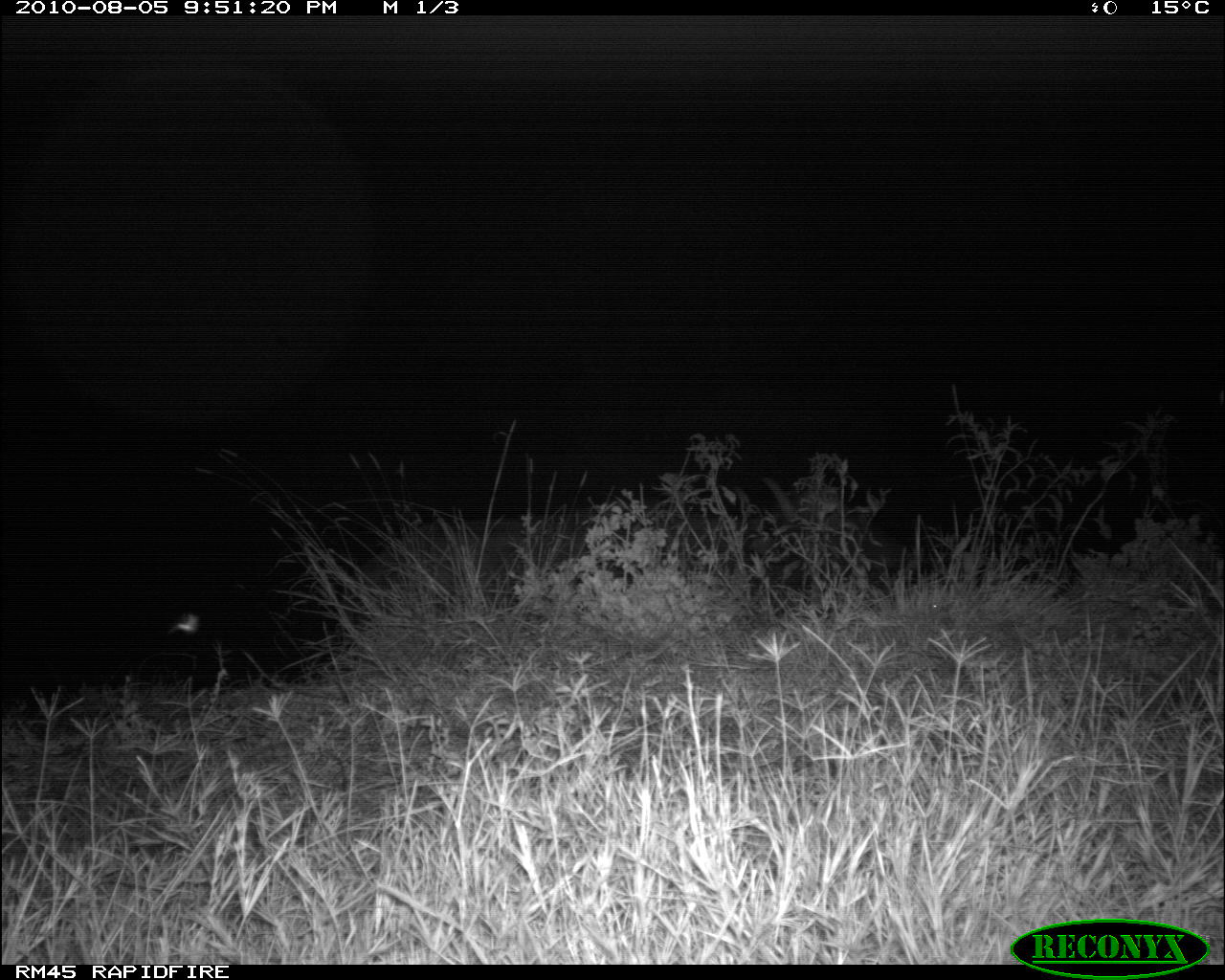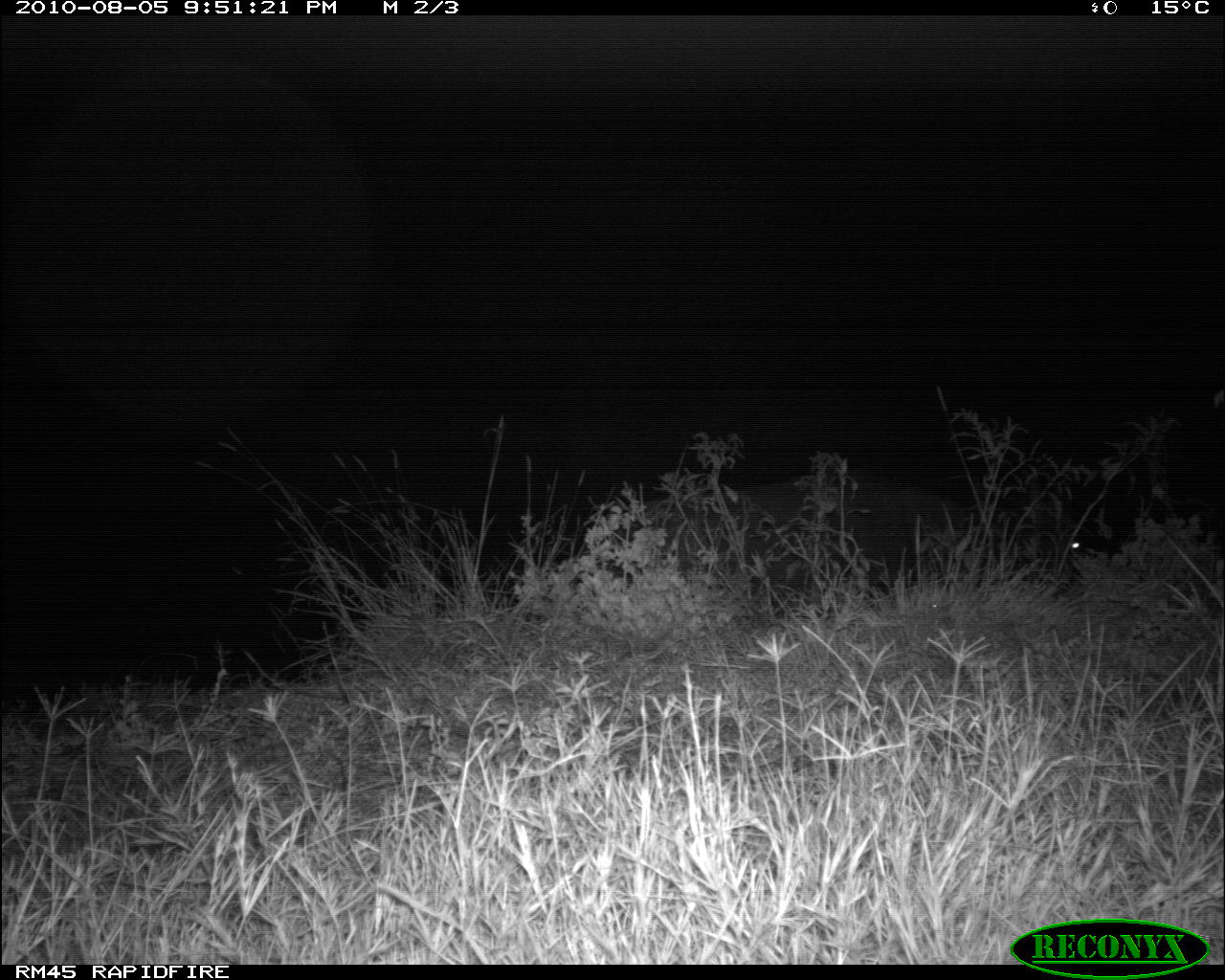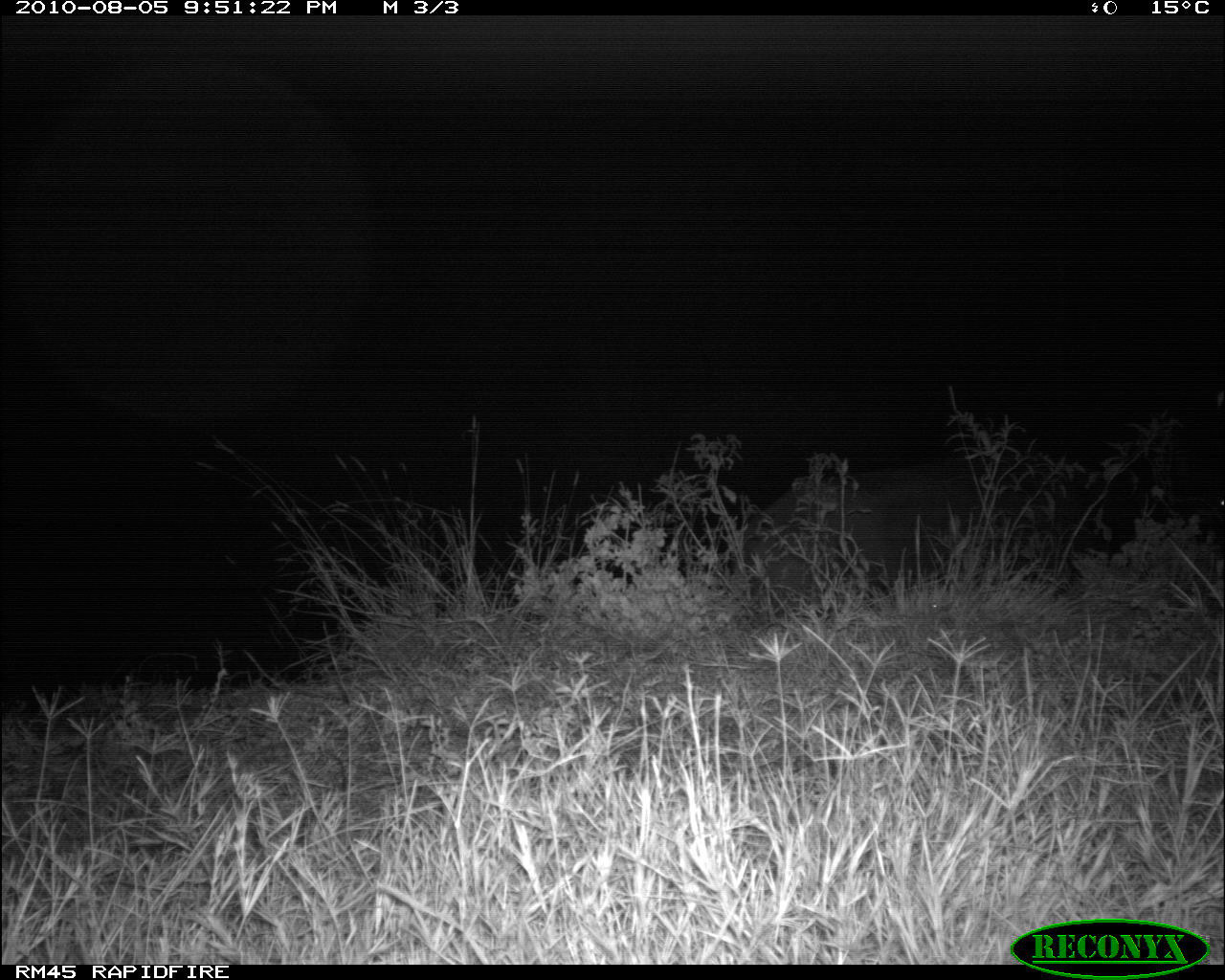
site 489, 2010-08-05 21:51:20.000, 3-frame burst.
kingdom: Animalia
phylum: Chordata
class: Mammalia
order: Artiodactyla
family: Bovidae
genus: Syncerus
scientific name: Syncerus caffer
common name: african buffalo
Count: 1.